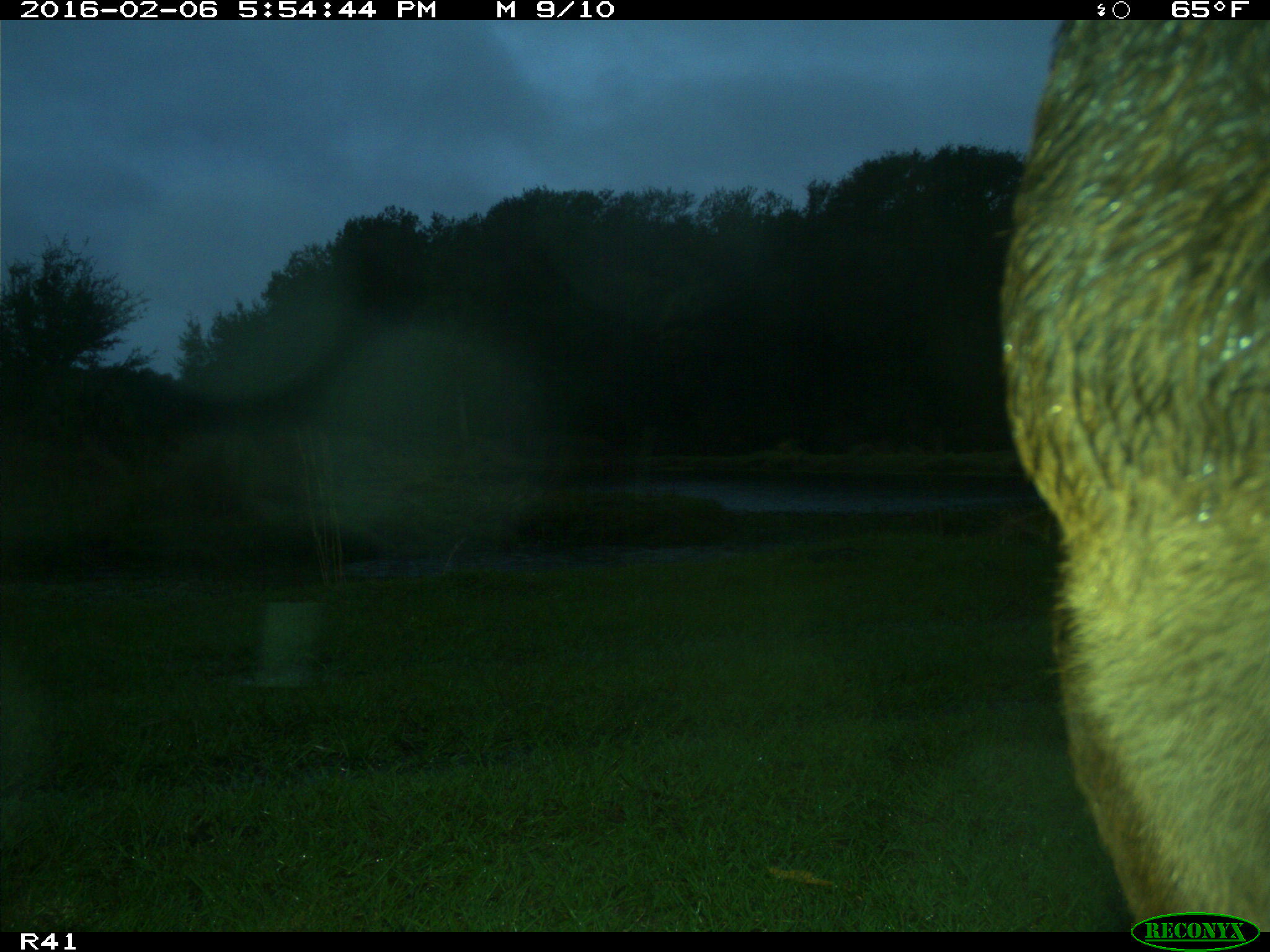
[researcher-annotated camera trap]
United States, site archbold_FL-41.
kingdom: Animalia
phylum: Chordata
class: Mammalia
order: Artiodactyla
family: Bovidae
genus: Bos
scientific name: Bos taurus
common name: domestic cow